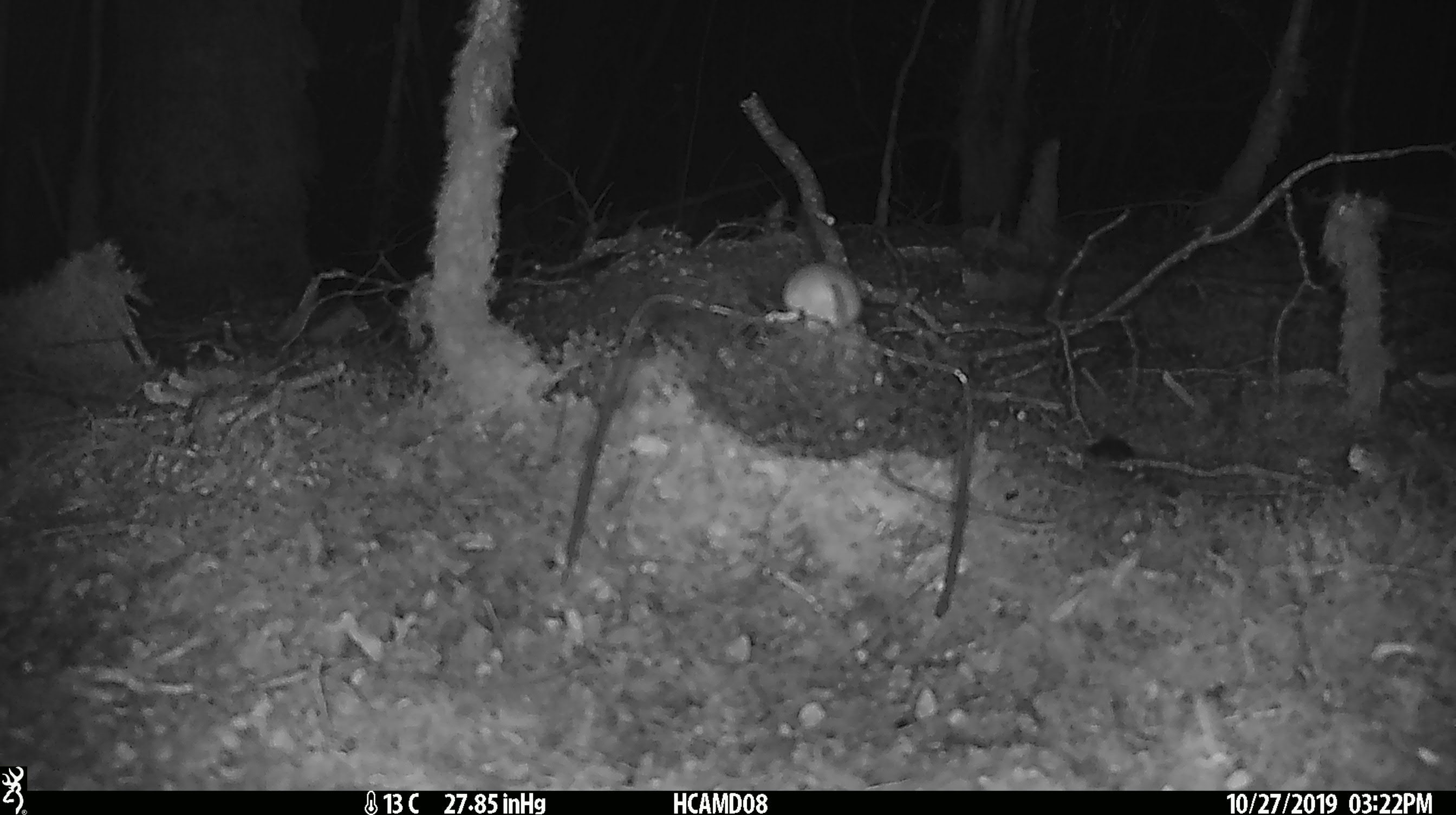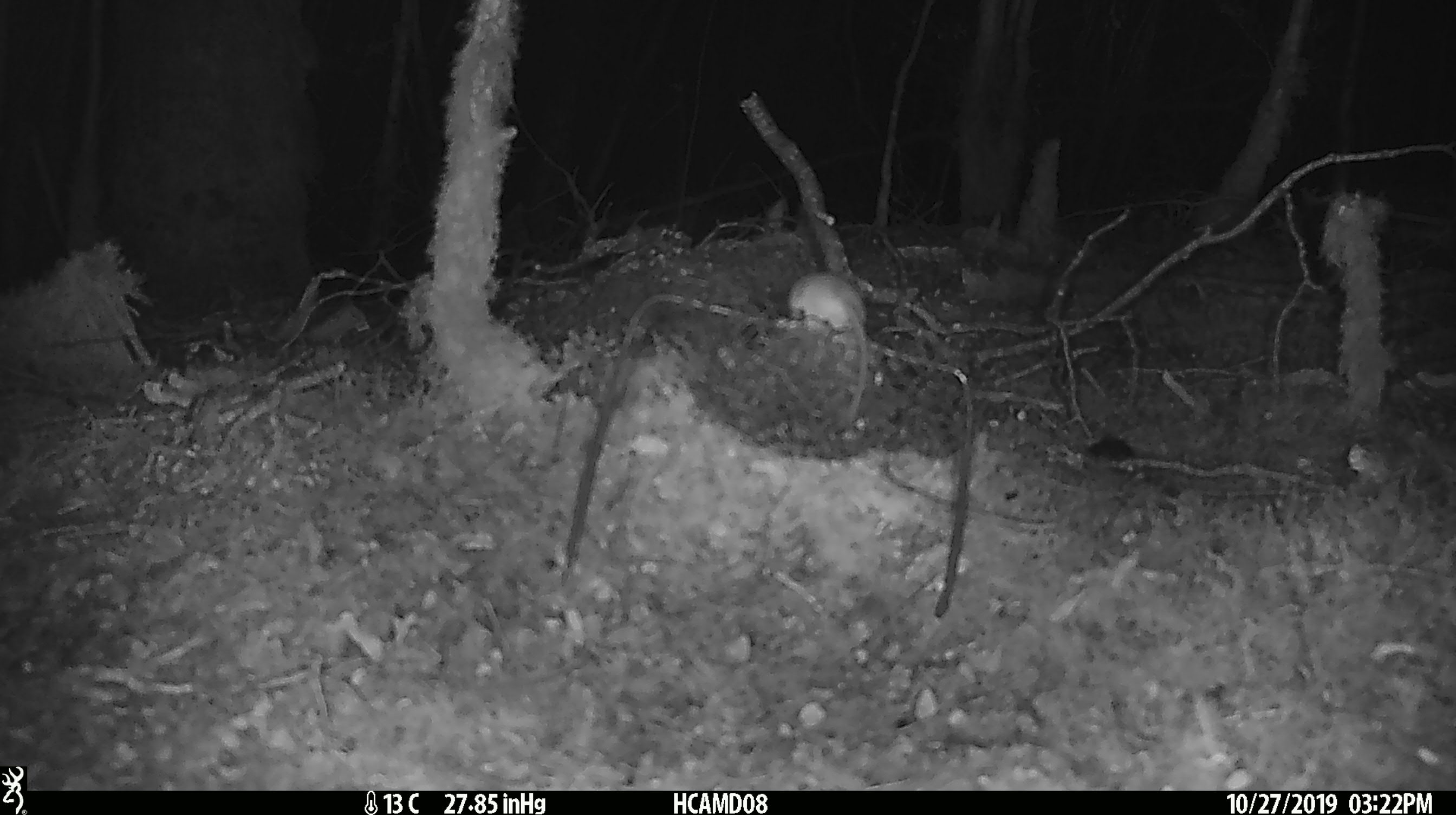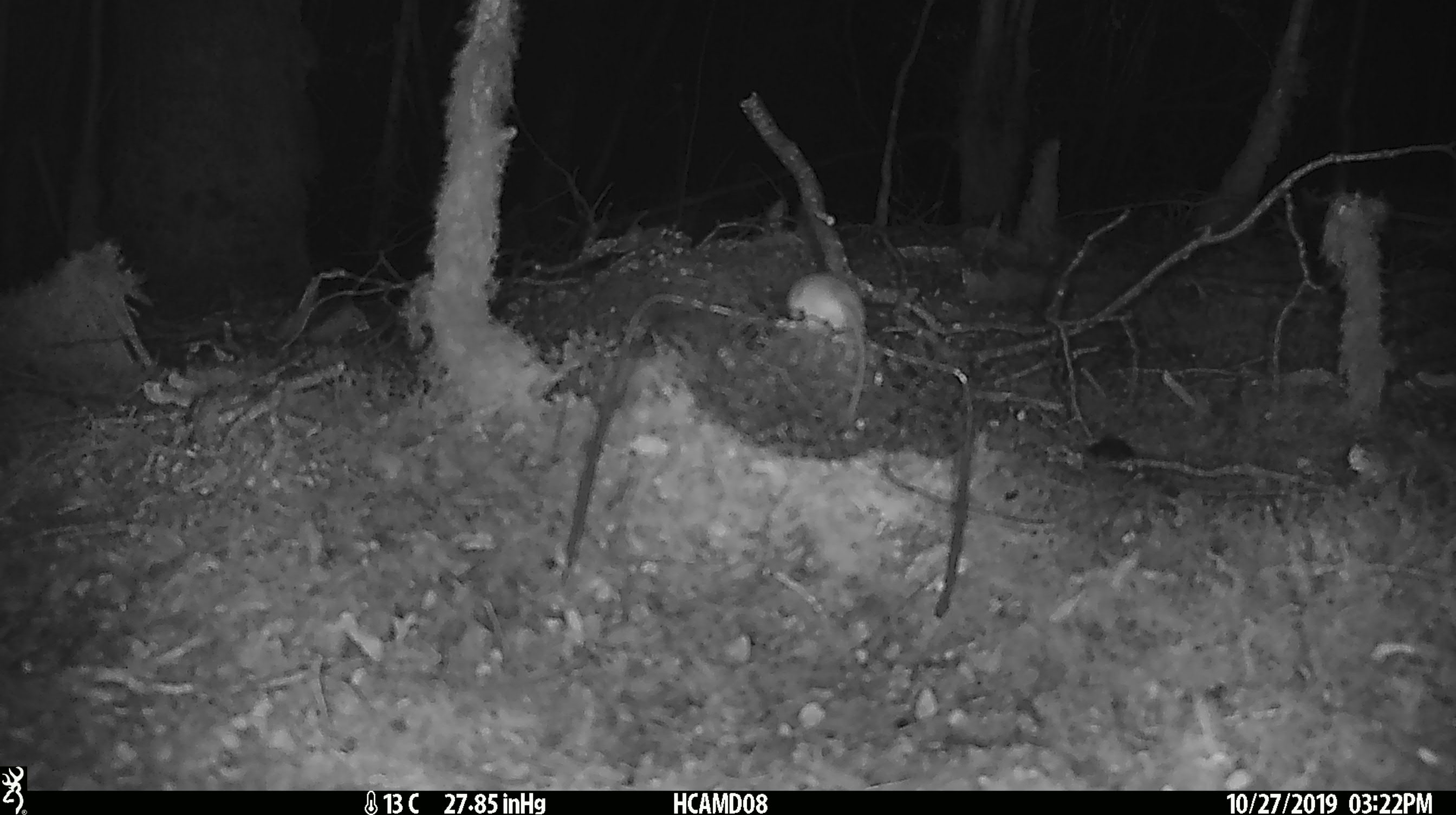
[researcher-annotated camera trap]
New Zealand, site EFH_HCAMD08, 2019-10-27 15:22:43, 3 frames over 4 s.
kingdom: Animalia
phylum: Chordata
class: Mammalia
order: Rodentia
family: Muridae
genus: Mus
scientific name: Mus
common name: mouse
Mouse (Mus).